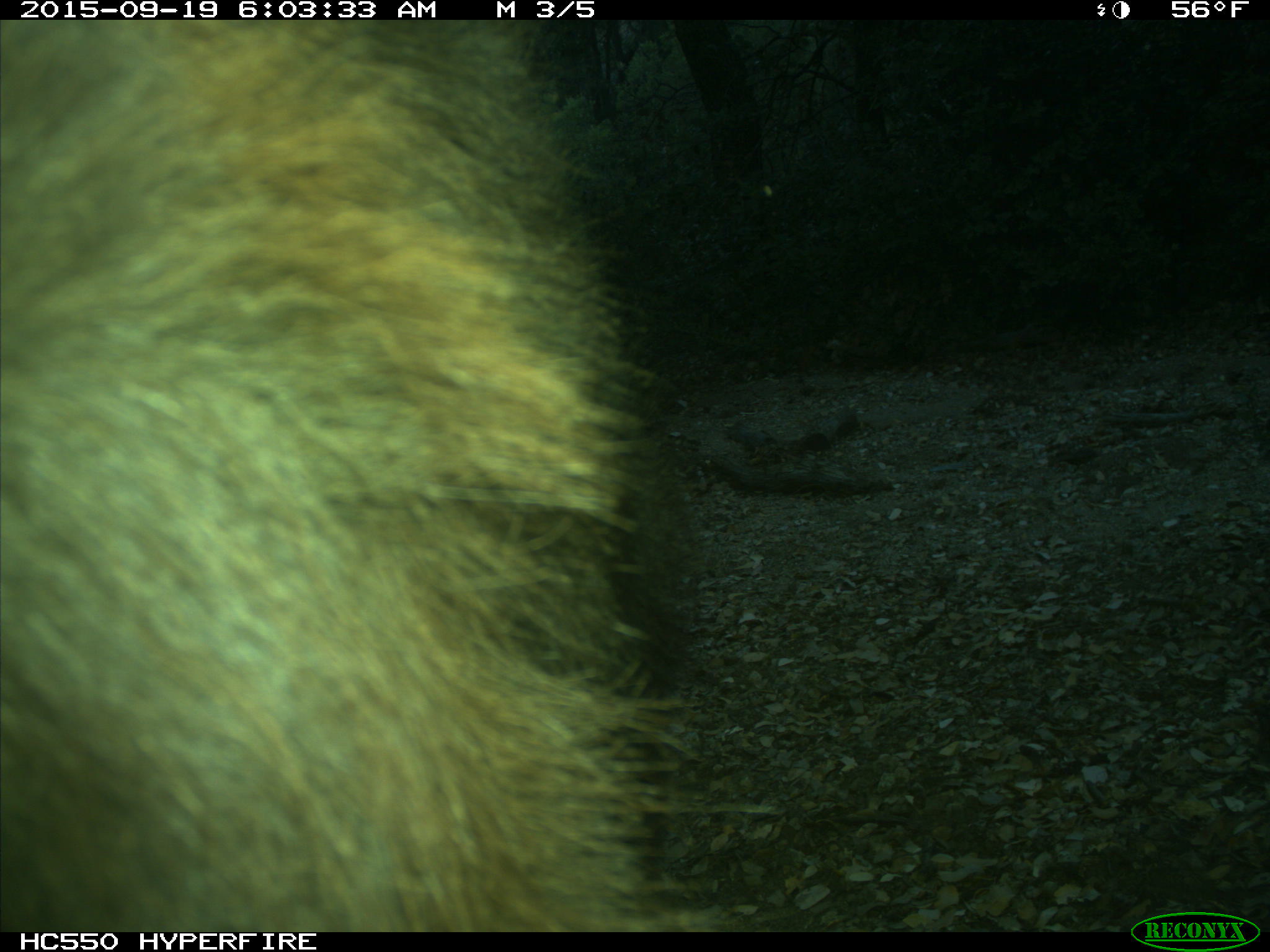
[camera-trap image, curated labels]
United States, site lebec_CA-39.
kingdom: Animalia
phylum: Chordata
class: Mammalia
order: Carnivora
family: Ursidae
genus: Ursus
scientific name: Ursus americanus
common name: american black bear